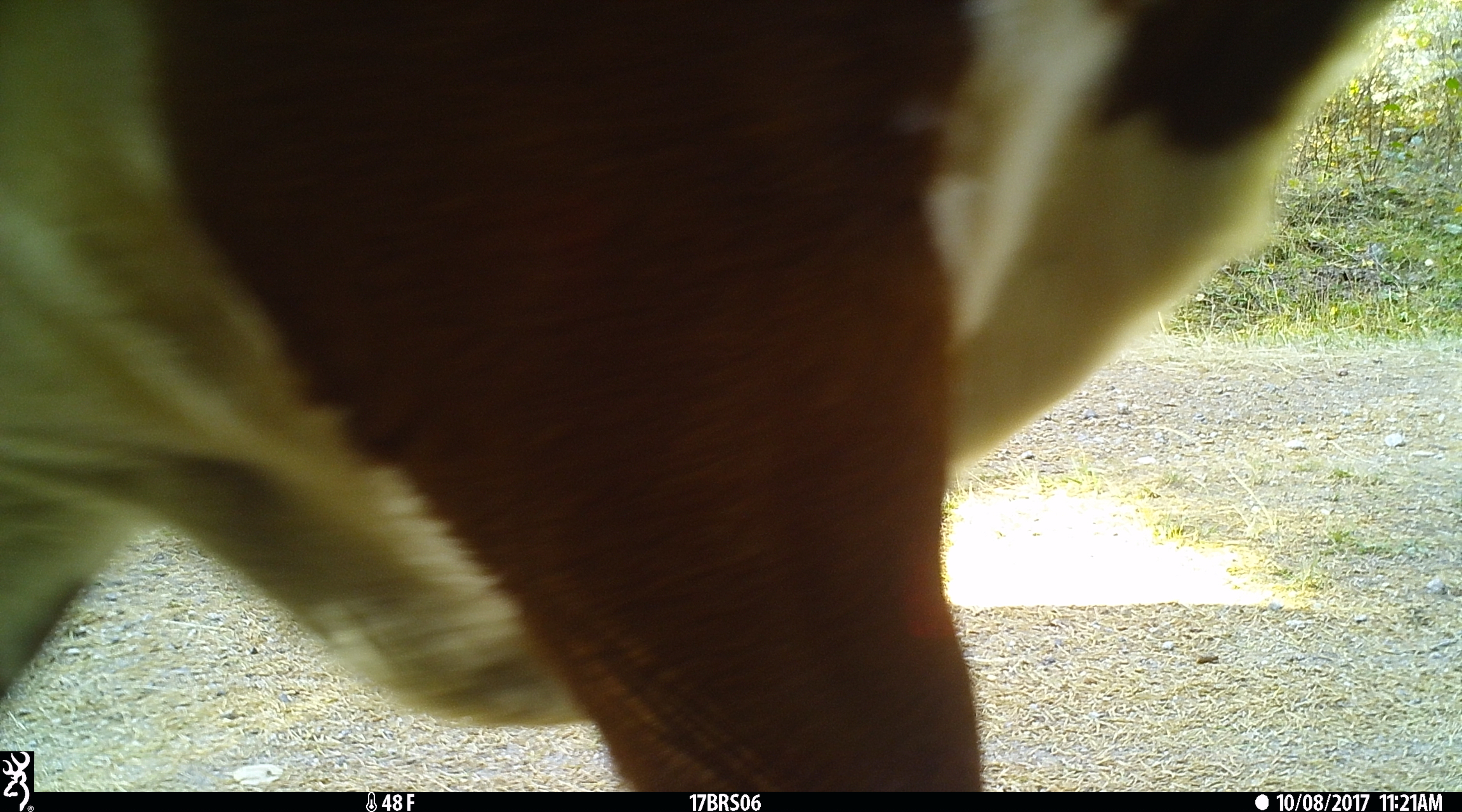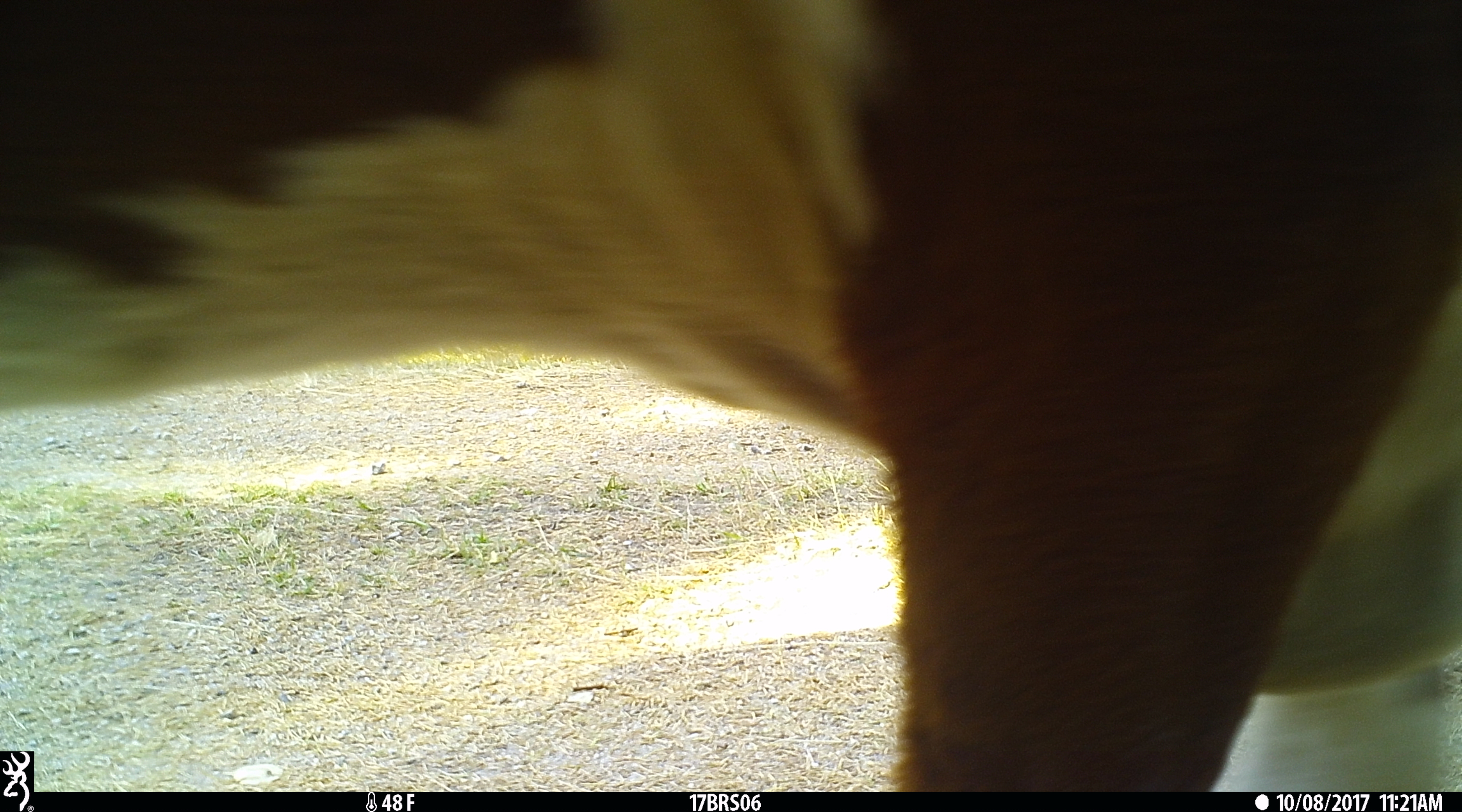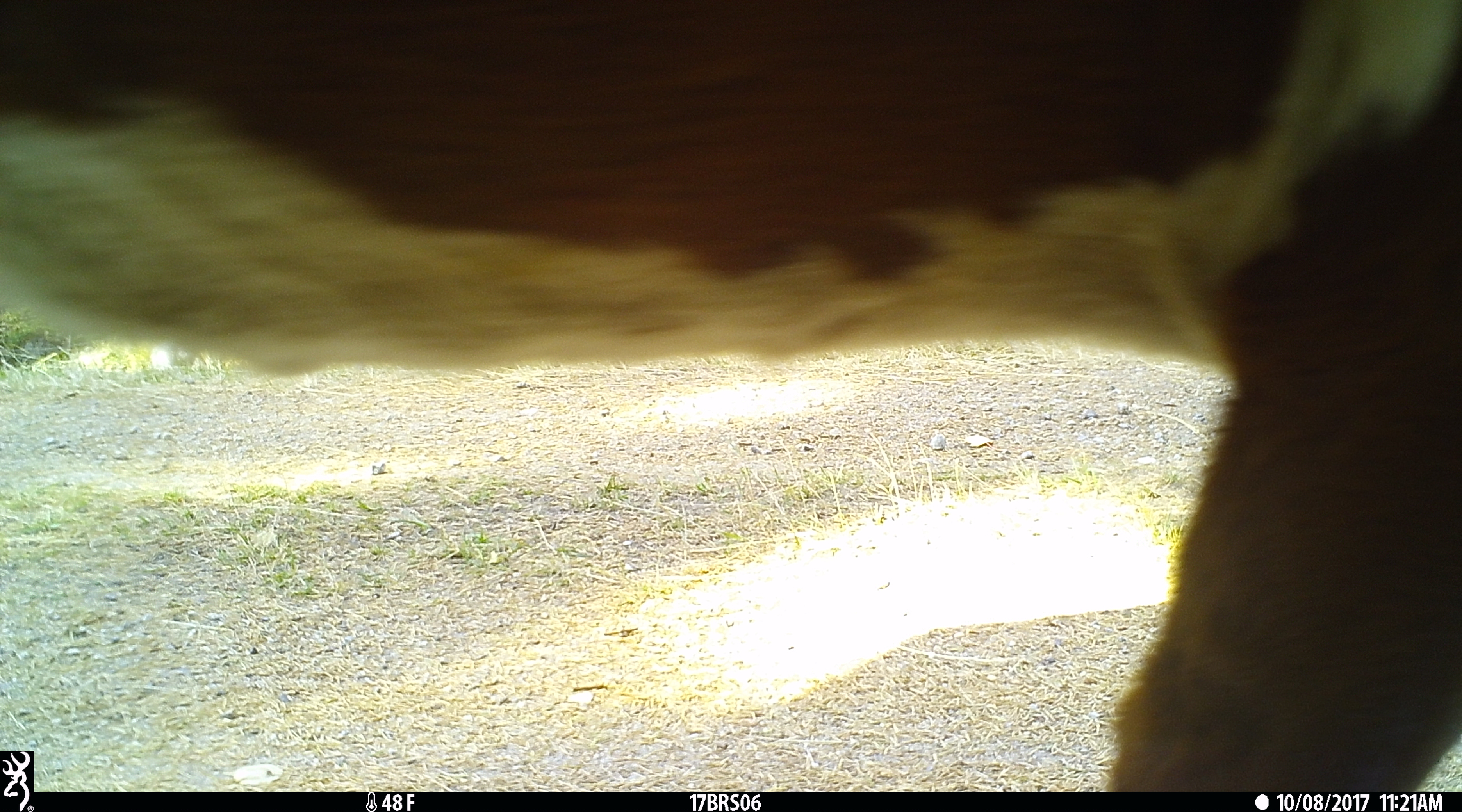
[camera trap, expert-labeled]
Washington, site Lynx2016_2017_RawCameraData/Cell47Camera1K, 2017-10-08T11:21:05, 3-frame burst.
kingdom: Animalia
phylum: Chordata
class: Mammalia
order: Artiodactyla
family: Bovidae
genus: Bos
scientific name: Bos taurus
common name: domestic cattle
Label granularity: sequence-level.